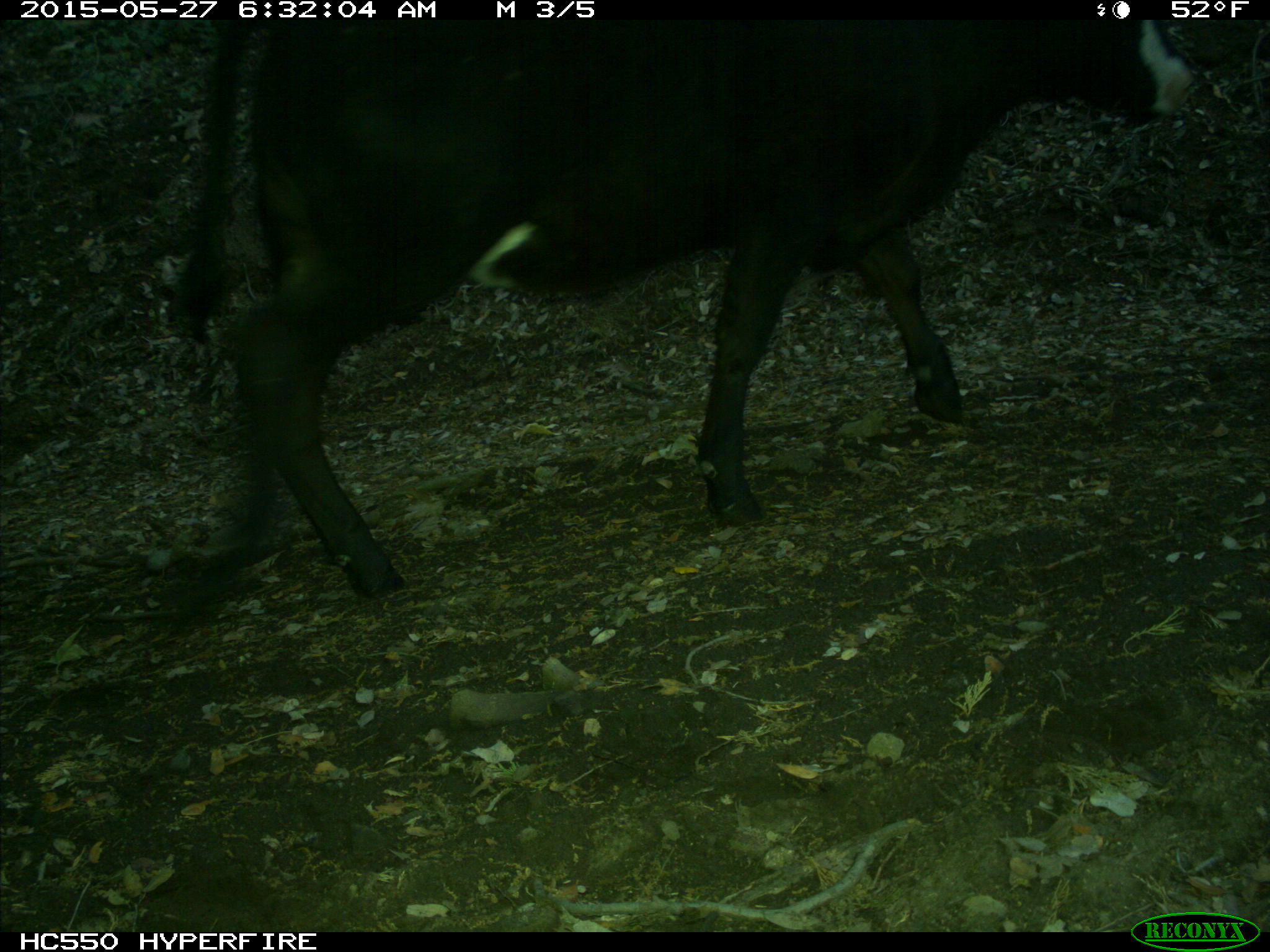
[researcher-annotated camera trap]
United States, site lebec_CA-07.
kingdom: Animalia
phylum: Chordata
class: Mammalia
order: Artiodactyla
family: Bovidae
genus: Bos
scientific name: Bos taurus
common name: domestic cow